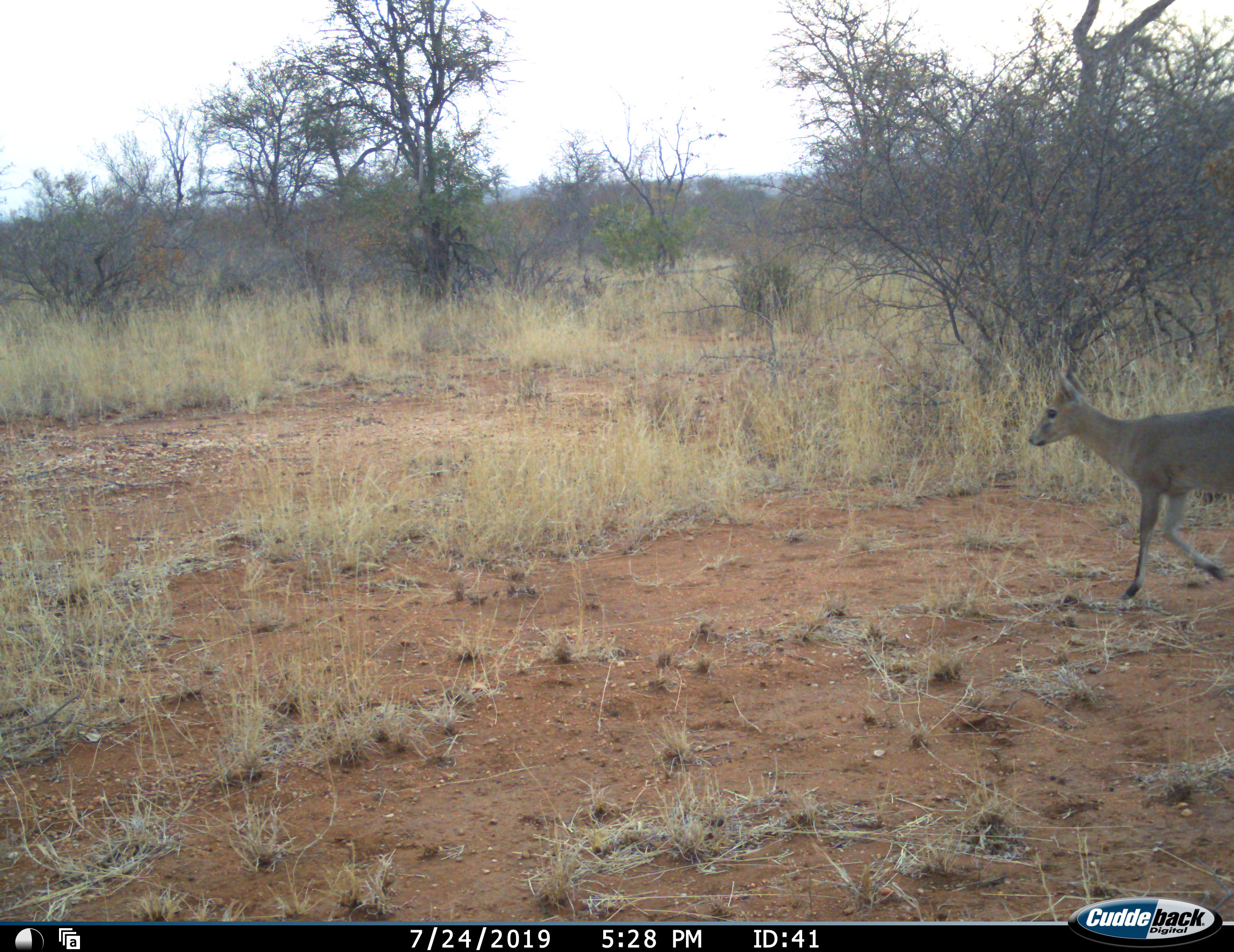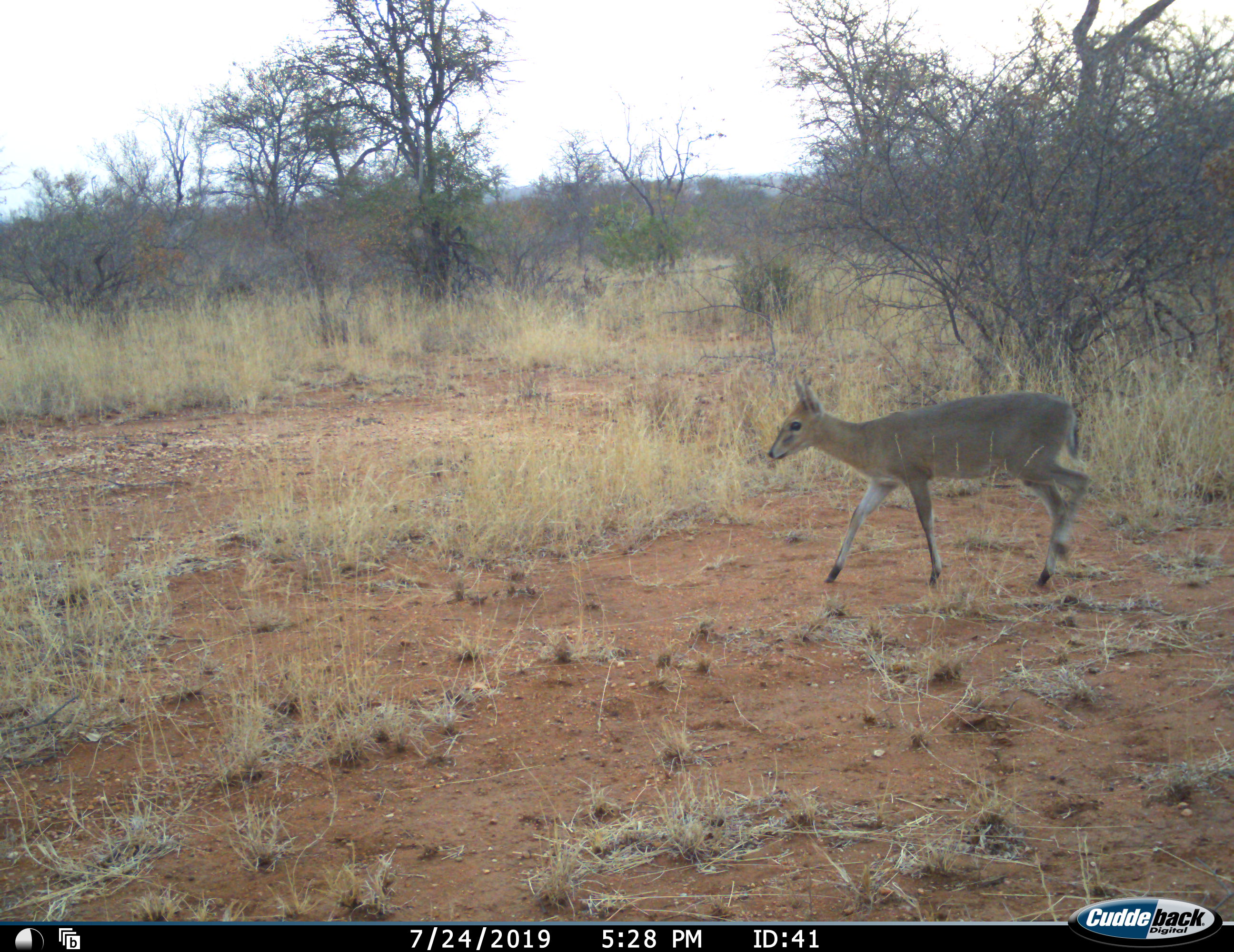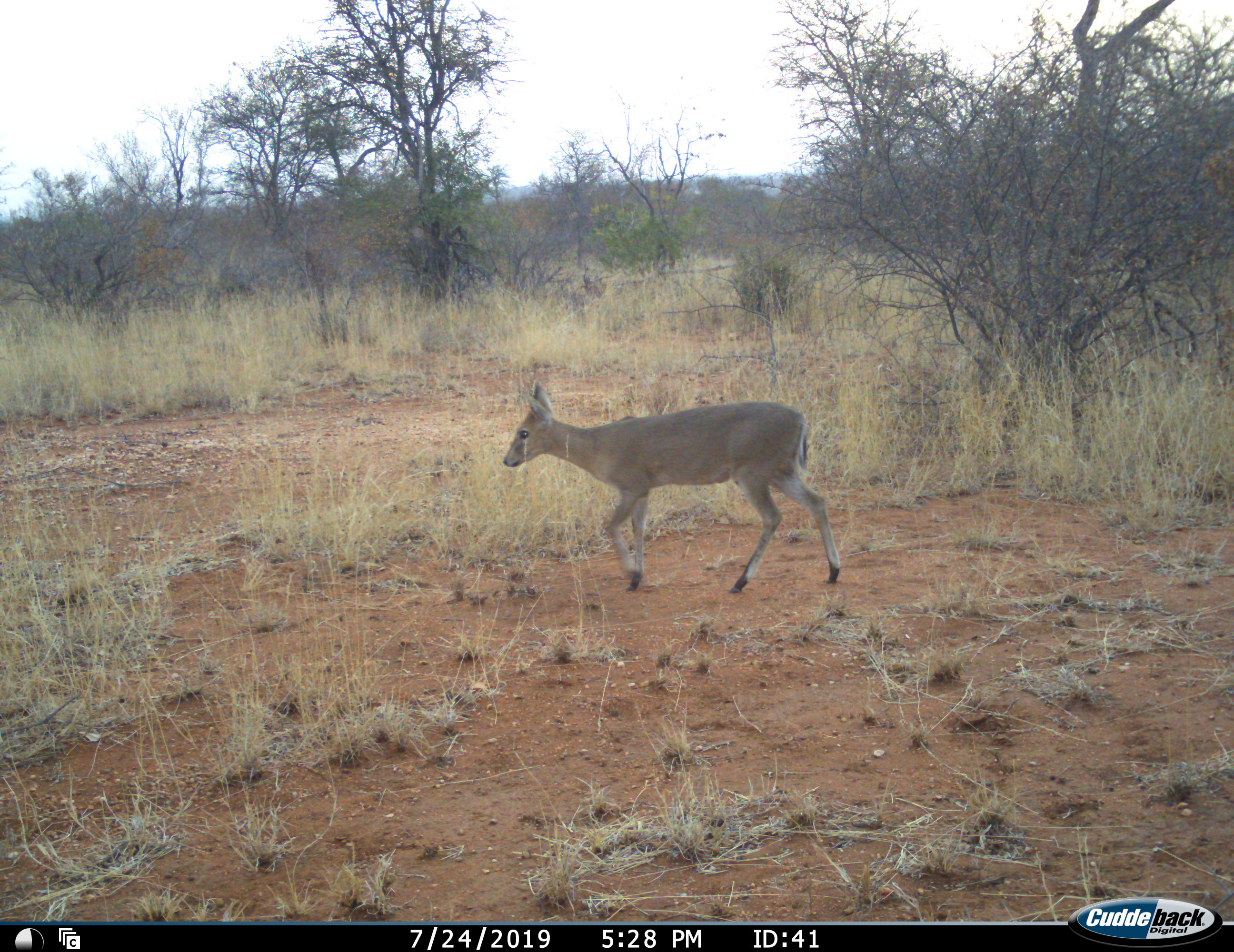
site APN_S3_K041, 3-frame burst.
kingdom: Animalia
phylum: Chordata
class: Mammalia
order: Artiodactyla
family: Bovidae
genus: Sylvicapra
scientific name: Sylvicapra grimmia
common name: common duiker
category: duikercommongrey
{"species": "duikercommongrey (common duiker) (Sylvicapra grimmia)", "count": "1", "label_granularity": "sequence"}